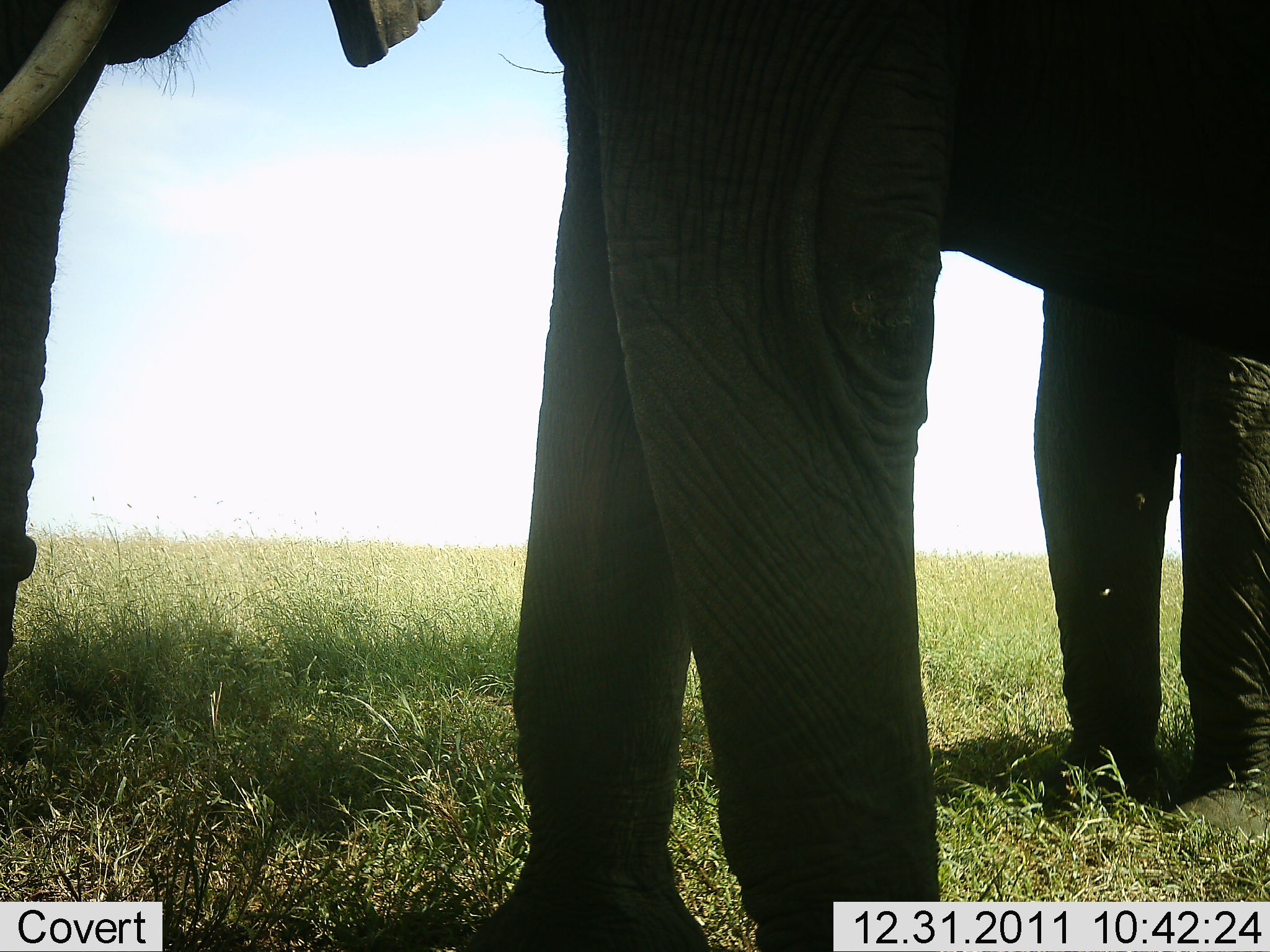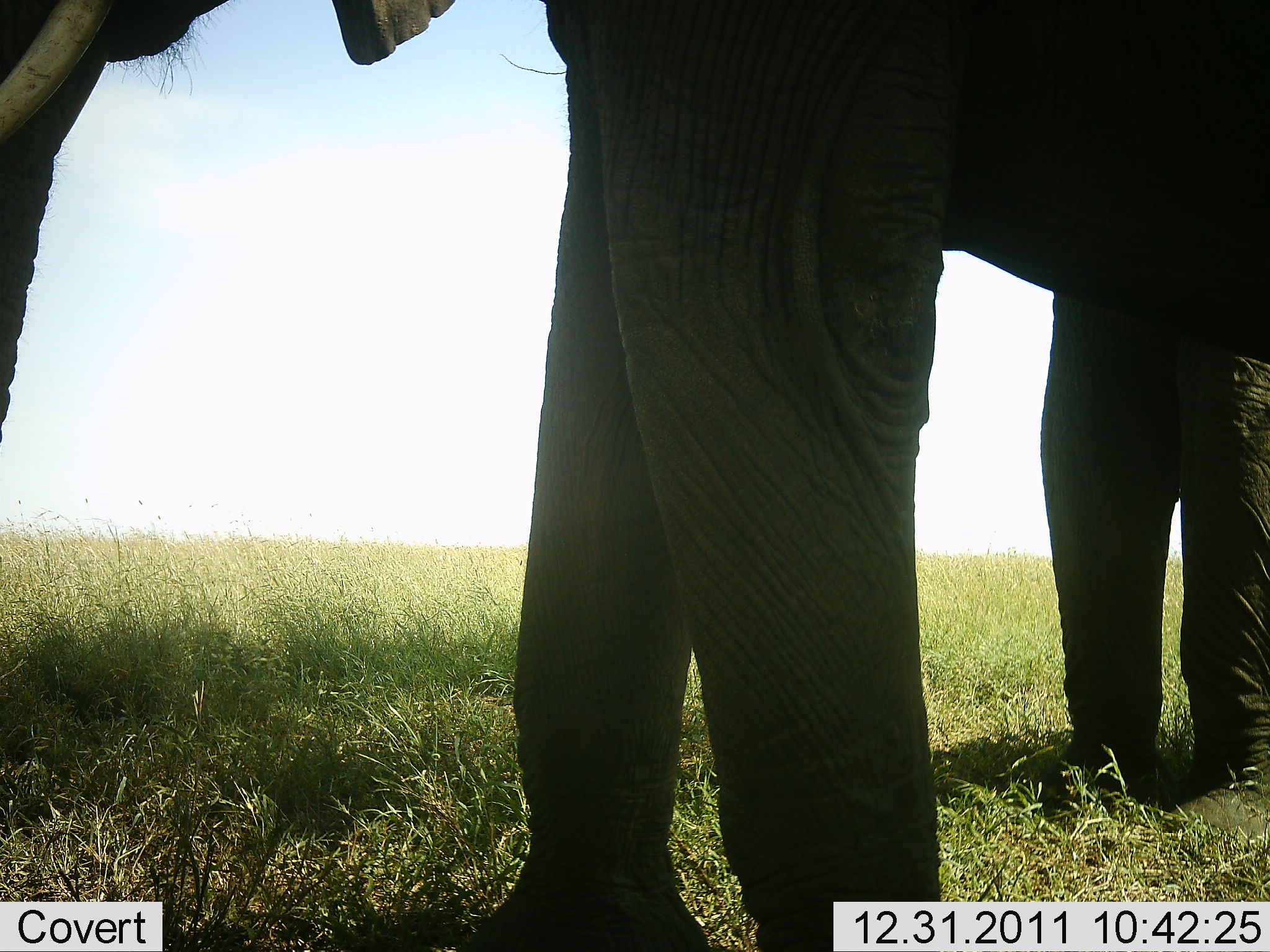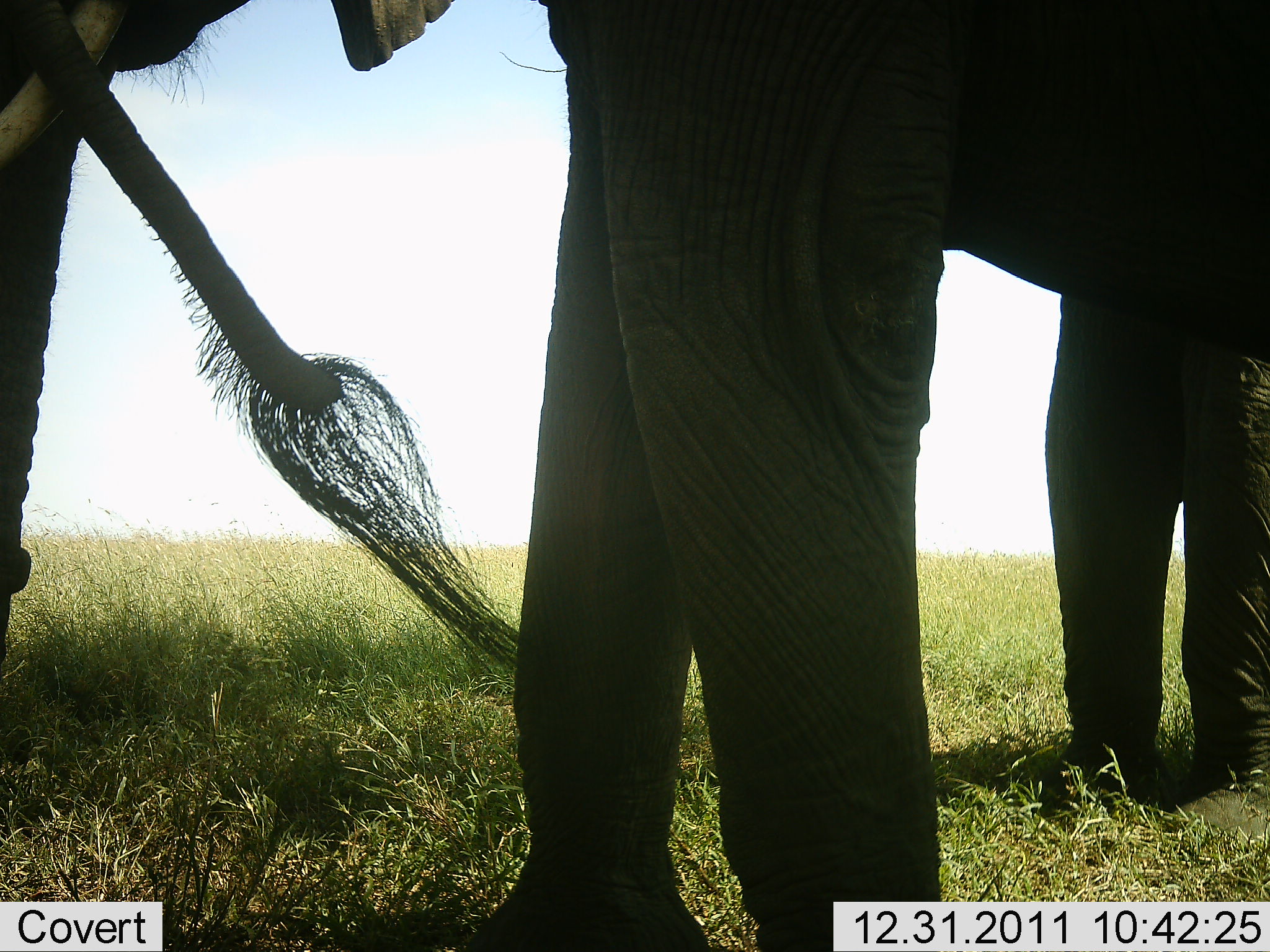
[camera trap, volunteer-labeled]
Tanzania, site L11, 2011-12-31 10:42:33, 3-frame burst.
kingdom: Animalia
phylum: Chordata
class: Mammalia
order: Proboscidea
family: Elephantidae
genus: Loxodonta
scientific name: Loxodonta africana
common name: african bush elephant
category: elephant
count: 2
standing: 93%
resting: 7%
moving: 0%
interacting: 0%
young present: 0%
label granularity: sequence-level